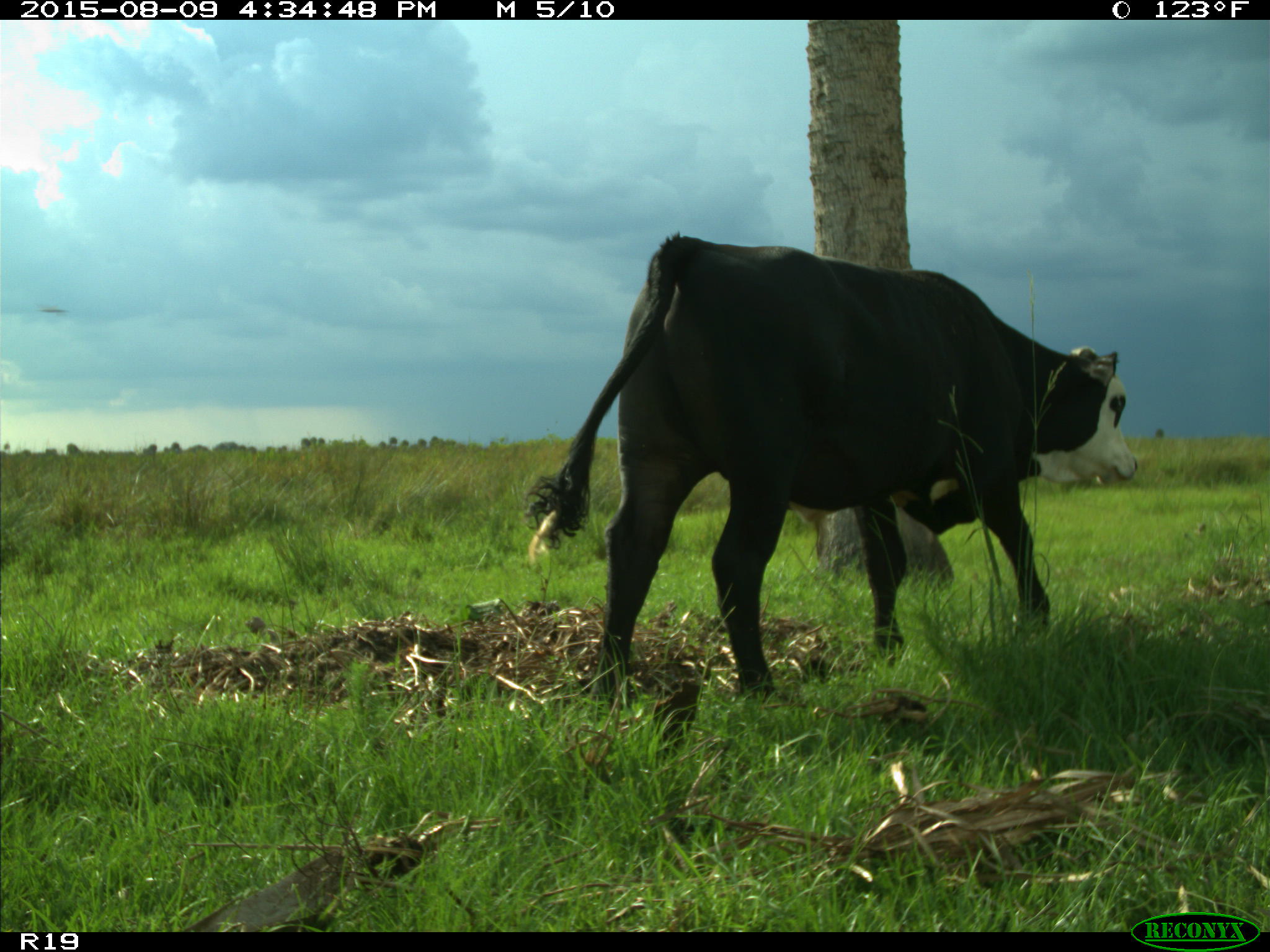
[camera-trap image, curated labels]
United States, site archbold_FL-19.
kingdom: Animalia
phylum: Chordata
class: Mammalia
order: Artiodactyla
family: Bovidae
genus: Bos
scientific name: Bos taurus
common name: domestic cow